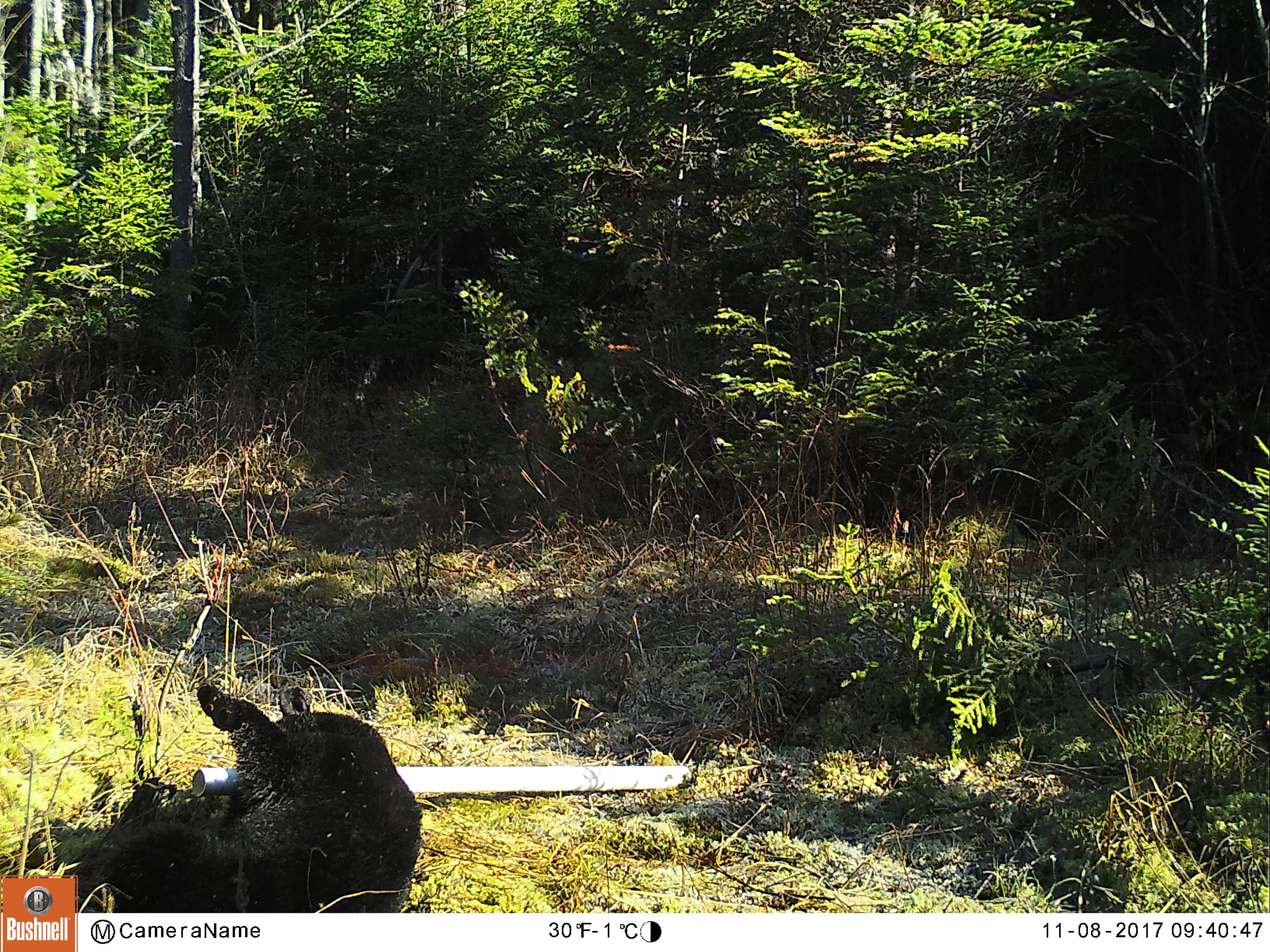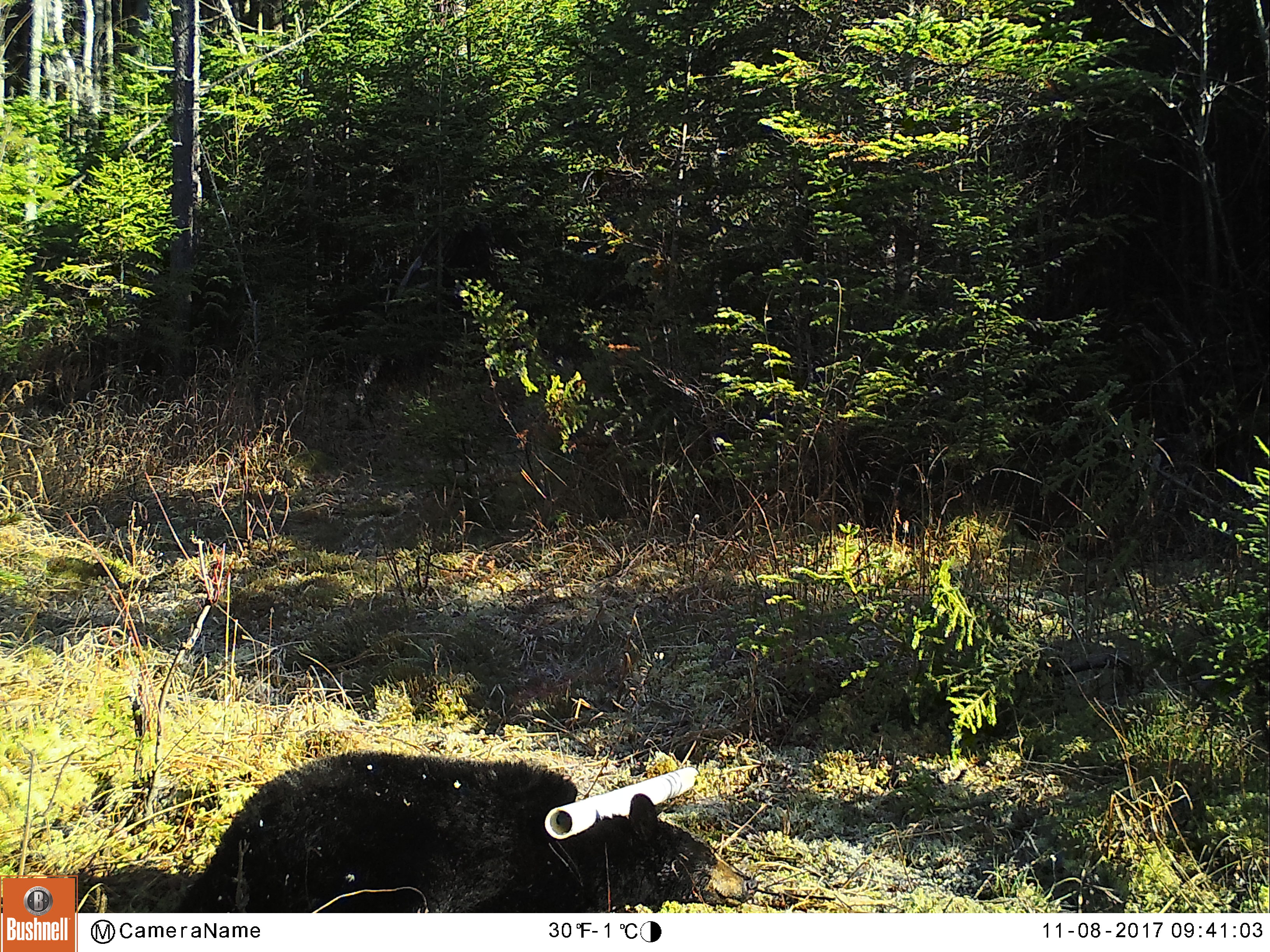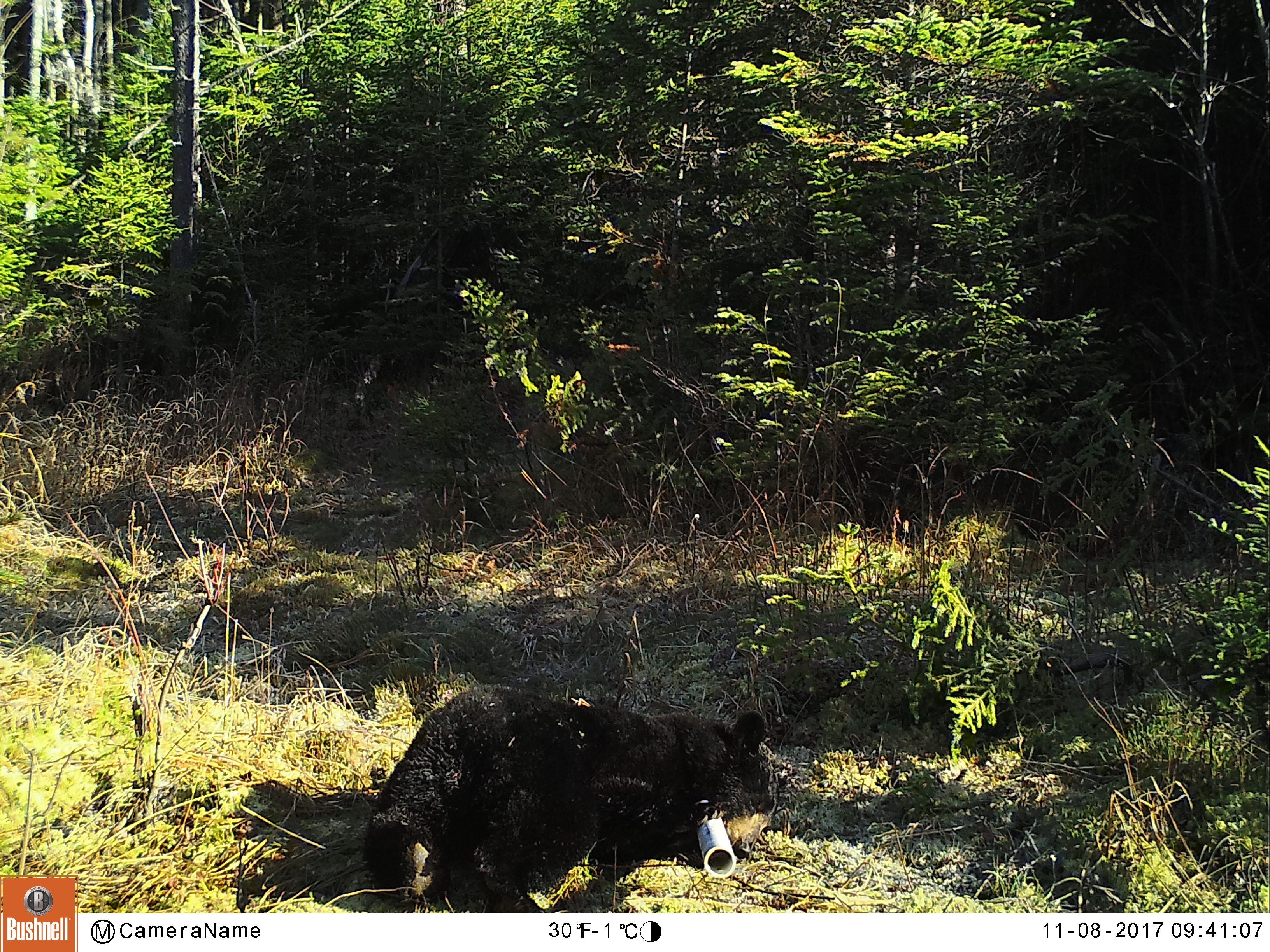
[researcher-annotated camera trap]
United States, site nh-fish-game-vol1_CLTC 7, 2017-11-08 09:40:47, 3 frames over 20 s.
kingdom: Animalia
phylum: Chordata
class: Mammalia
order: Carnivora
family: Ursidae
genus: Ursus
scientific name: Ursus americanus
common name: black bear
Black bear (Ursus americanus).